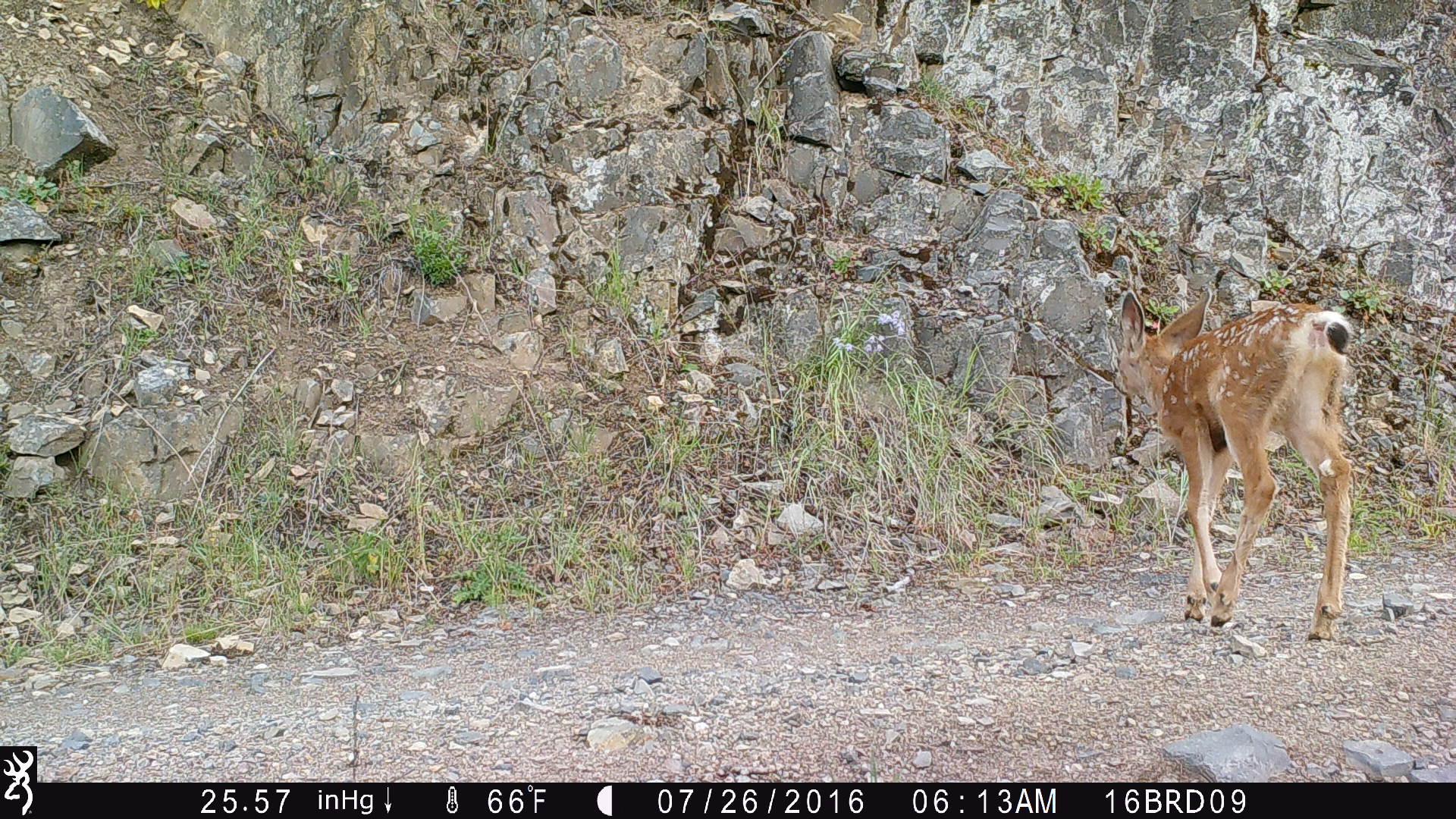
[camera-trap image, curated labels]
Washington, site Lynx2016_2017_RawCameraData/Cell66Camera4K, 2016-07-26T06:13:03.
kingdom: Animalia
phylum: Chordata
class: Mammalia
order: Artiodactyla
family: Cervidae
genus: Odocoileus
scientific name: Odocoileus hemionus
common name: mule deer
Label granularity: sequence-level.